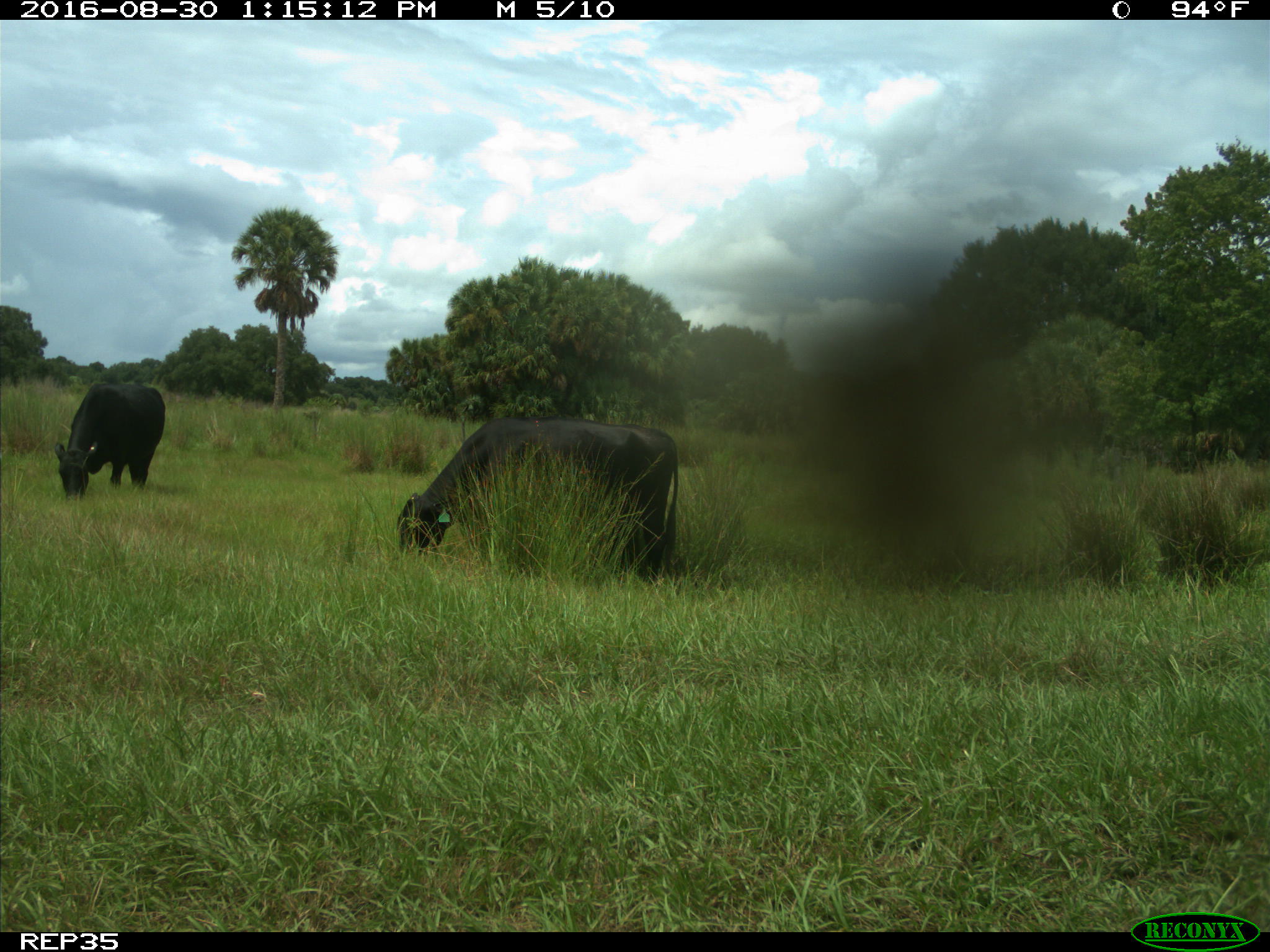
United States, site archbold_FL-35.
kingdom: Animalia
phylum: Chordata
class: Mammalia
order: Artiodactyla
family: Bovidae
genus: Bos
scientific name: Bos taurus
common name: domestic cow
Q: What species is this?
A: Bos taurus (domestic cow).